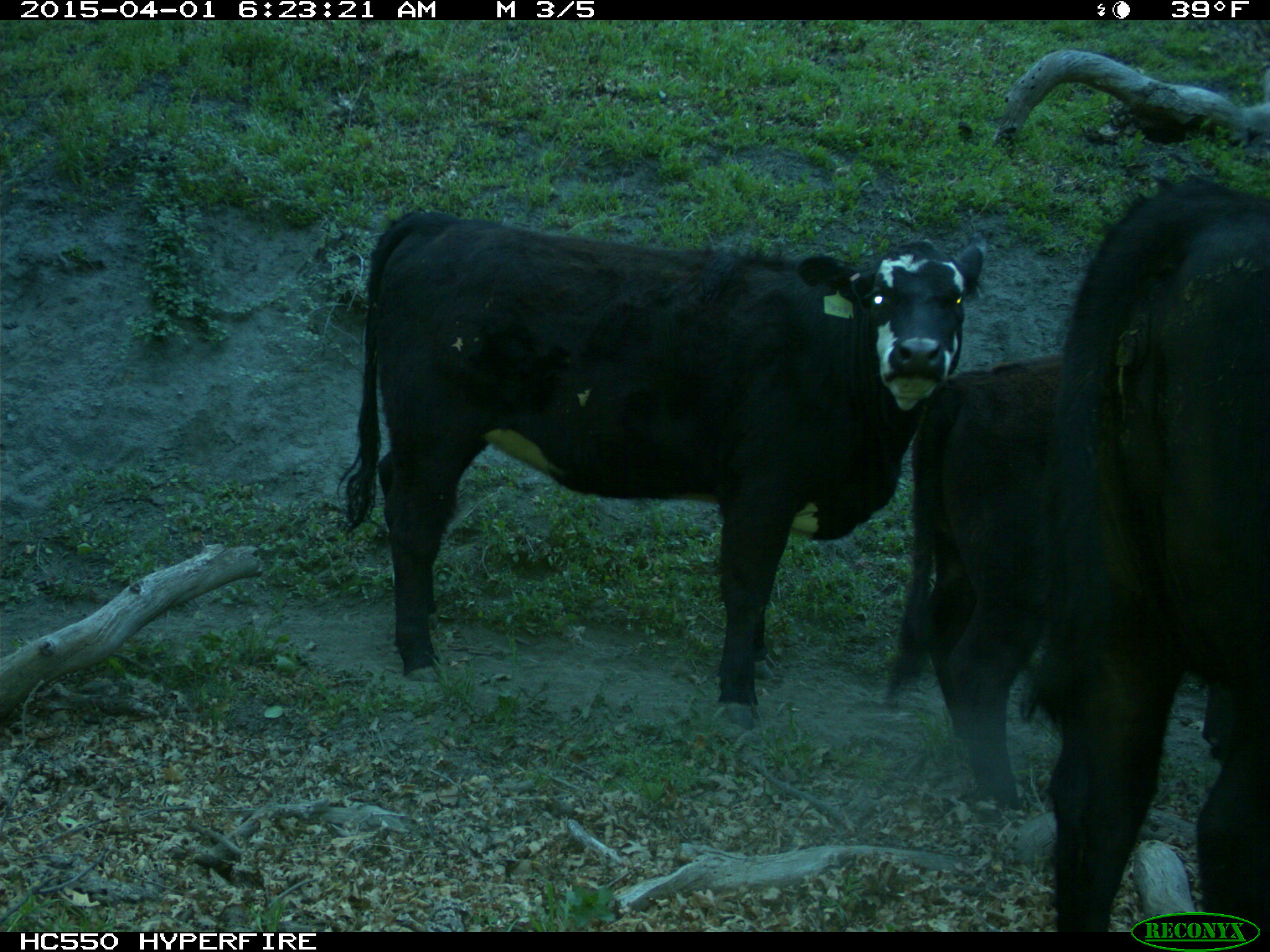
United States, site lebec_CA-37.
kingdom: Animalia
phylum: Chordata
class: Mammalia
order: Artiodactyla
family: Bovidae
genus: Bos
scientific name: Bos taurus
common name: domestic cow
Bos taurus (domestic cow).